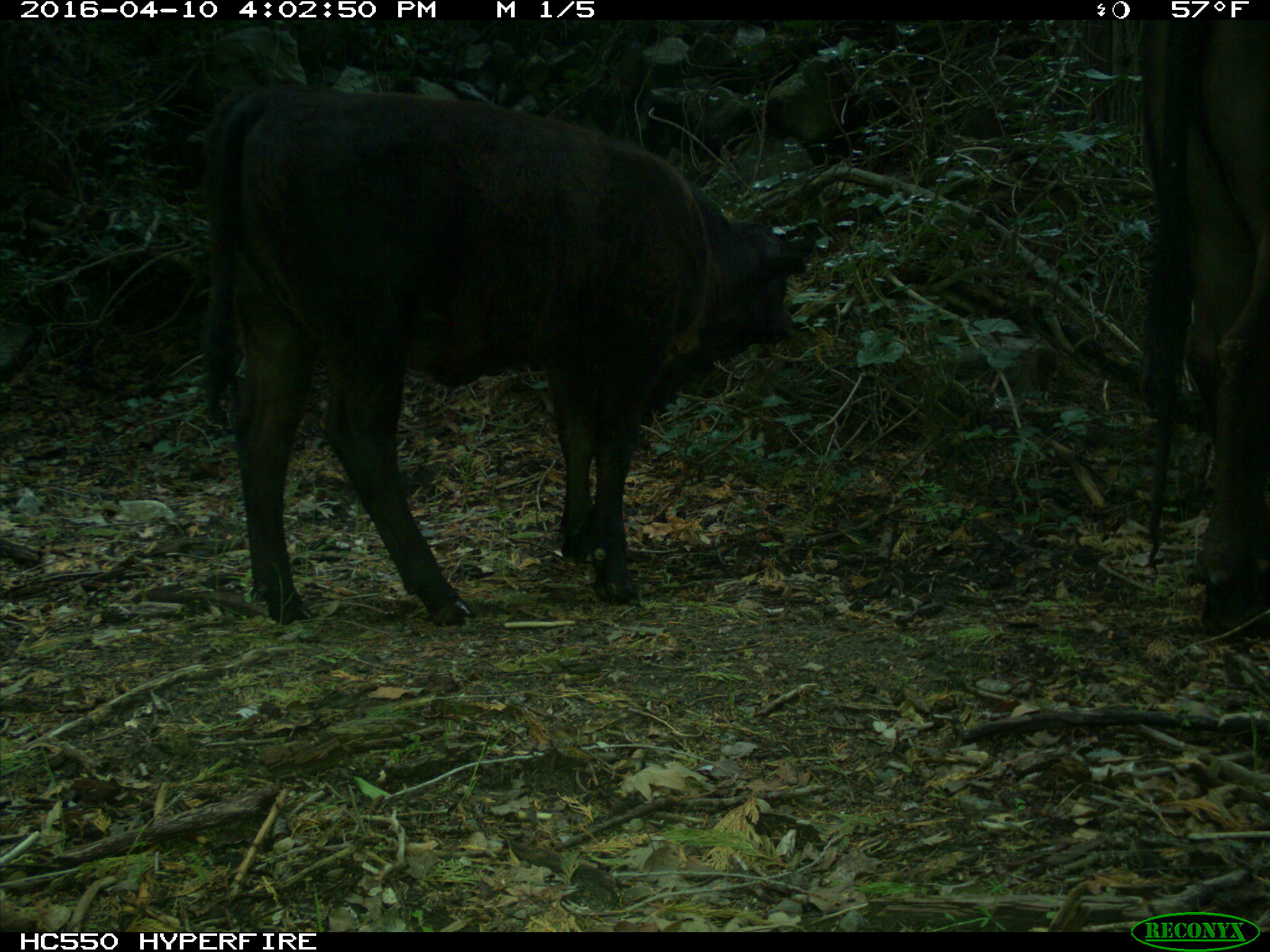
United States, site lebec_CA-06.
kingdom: Animalia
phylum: Chordata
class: Mammalia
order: Artiodactyla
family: Bovidae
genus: Bos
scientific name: Bos taurus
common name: domestic cow